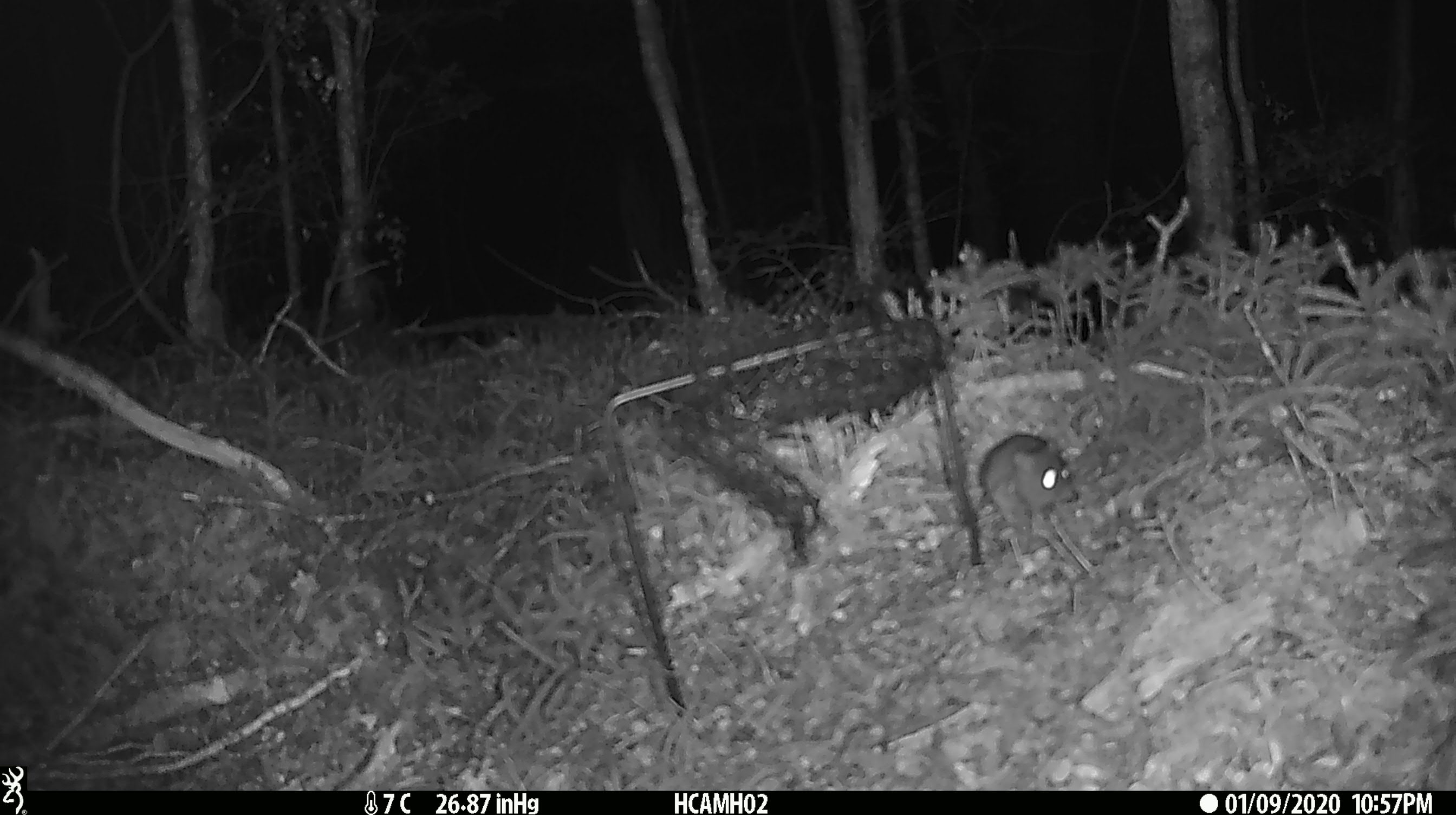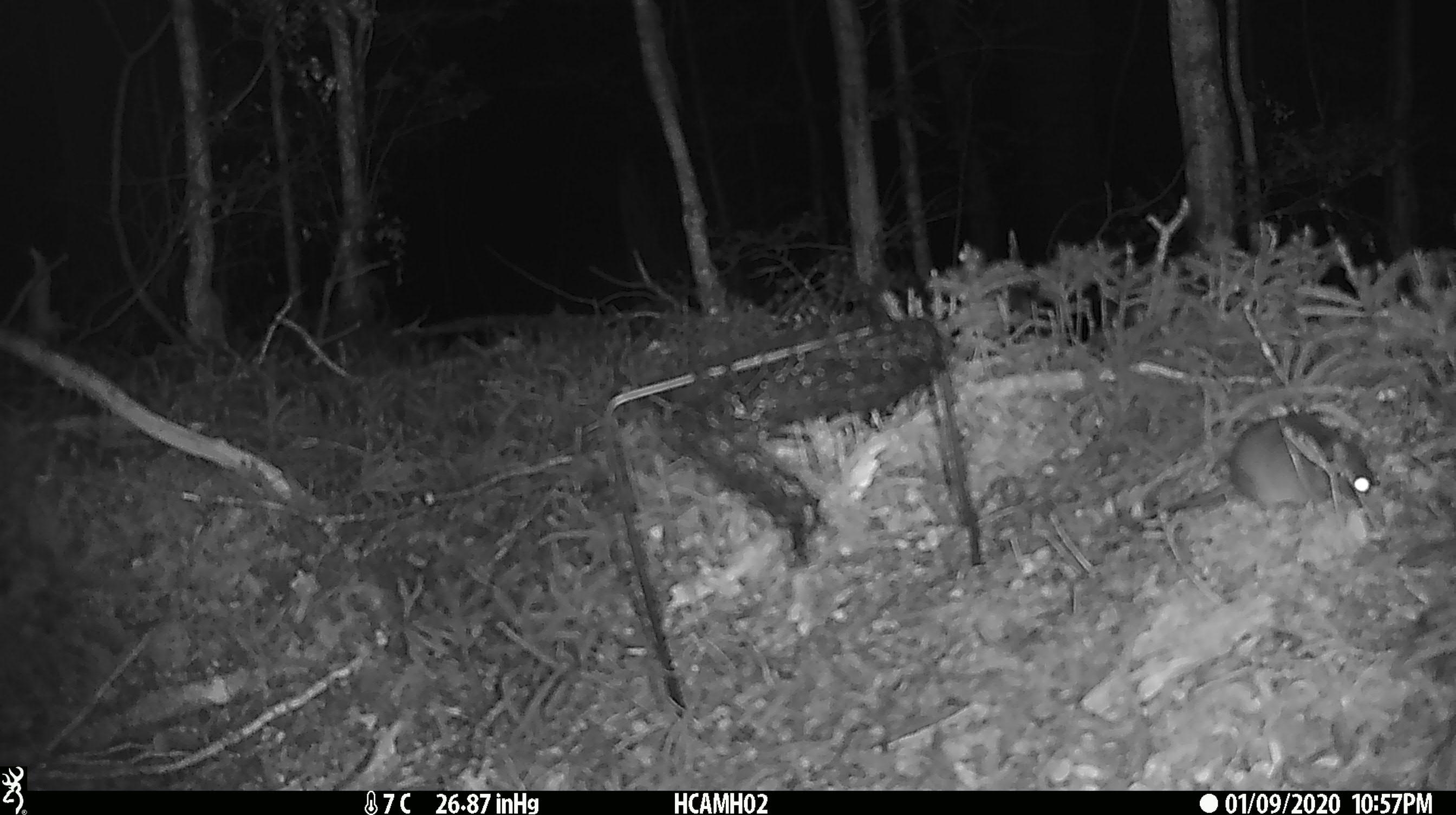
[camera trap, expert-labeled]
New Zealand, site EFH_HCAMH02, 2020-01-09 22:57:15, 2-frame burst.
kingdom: Animalia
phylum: Chordata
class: Mammalia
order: Rodentia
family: Muridae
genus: Mus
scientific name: Mus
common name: mouse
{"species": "mouse (Mus)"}